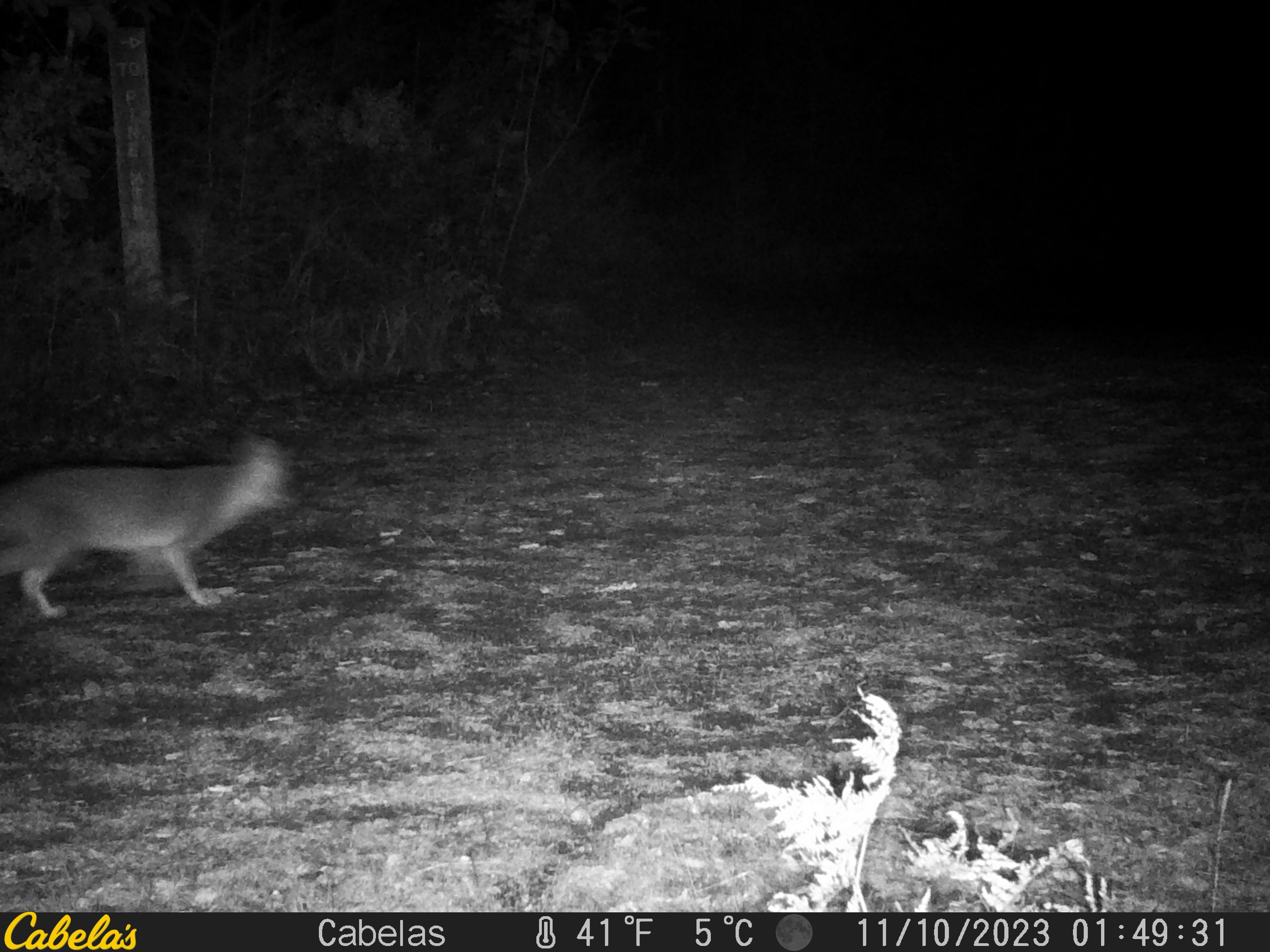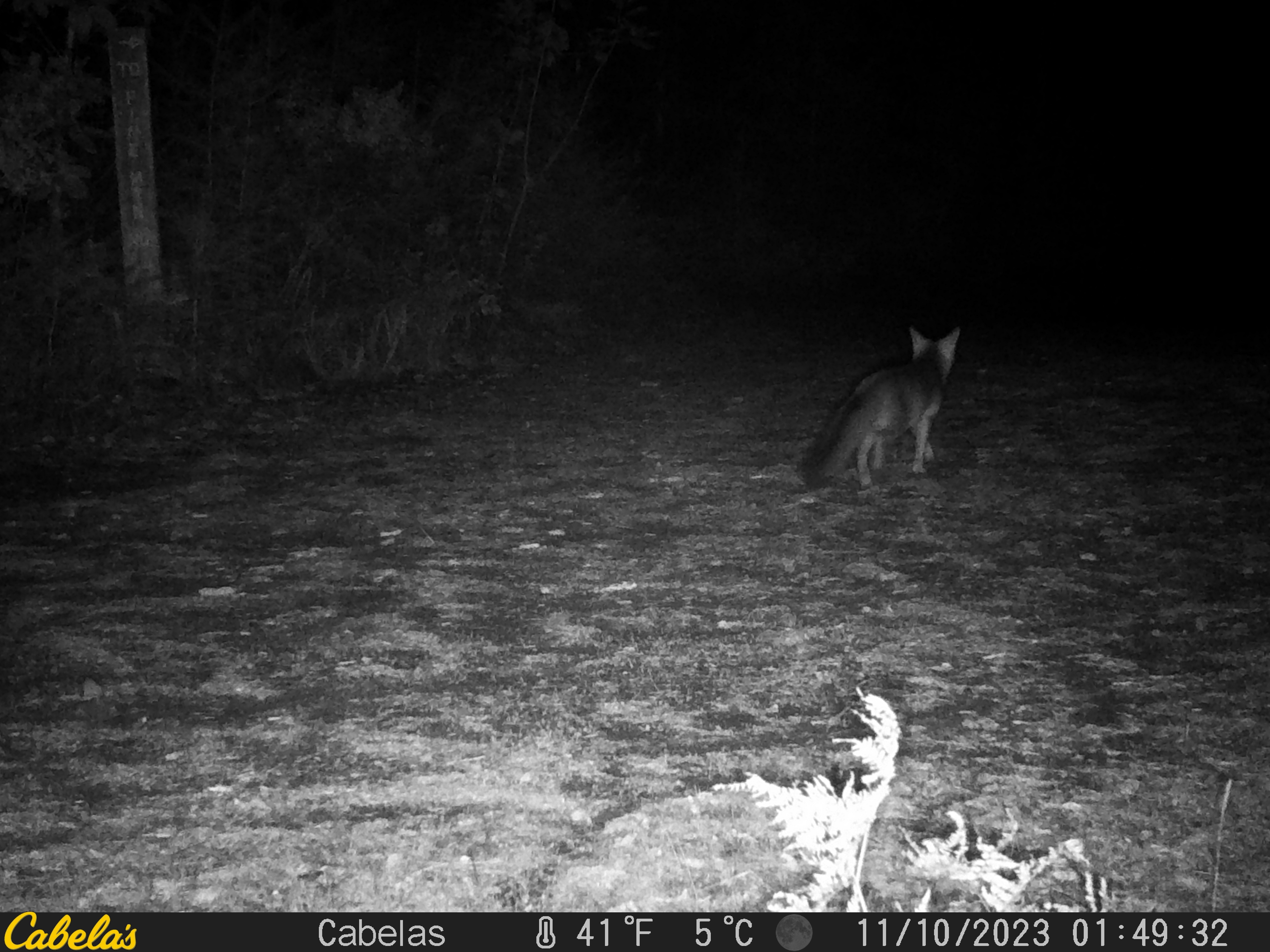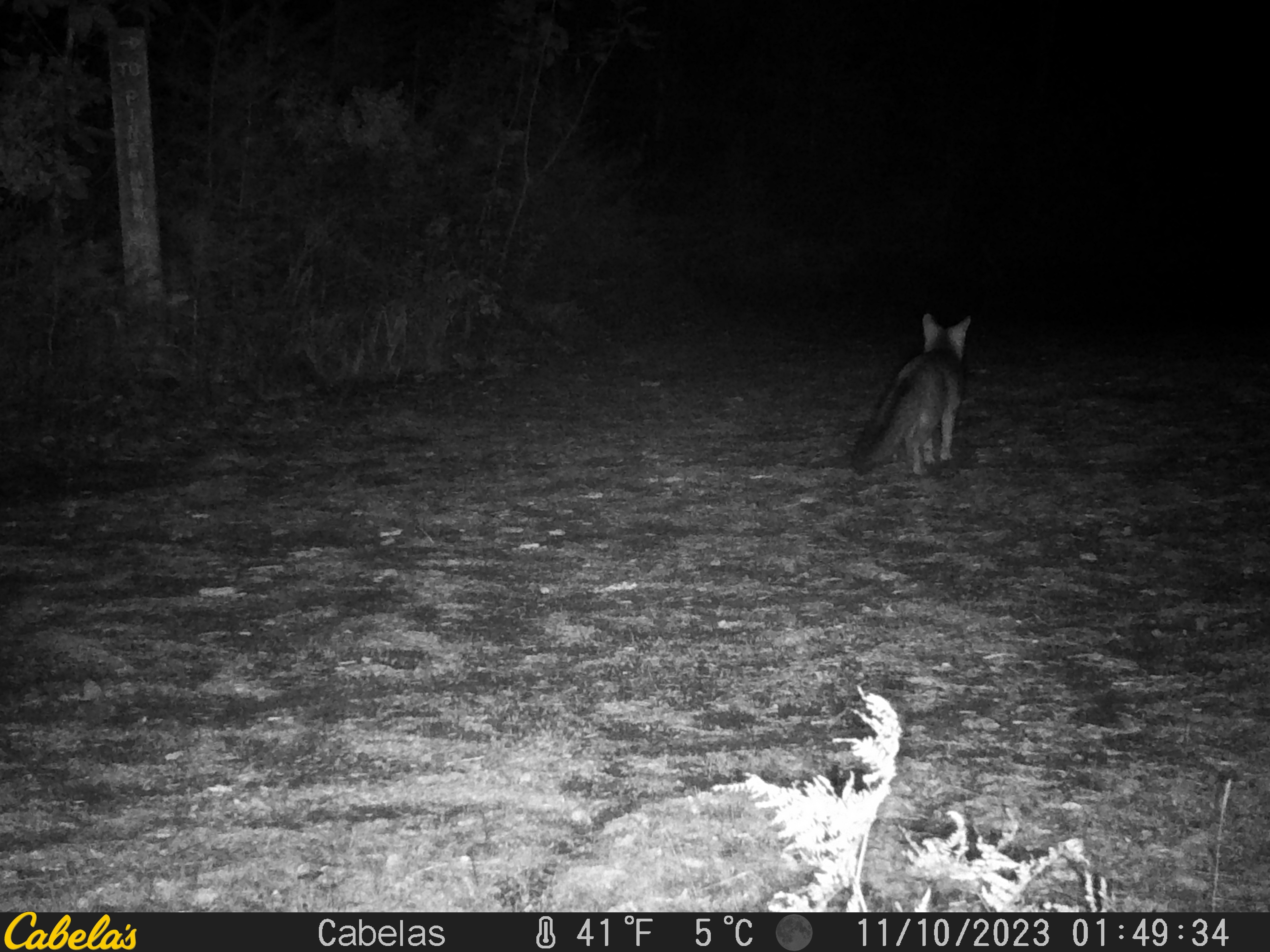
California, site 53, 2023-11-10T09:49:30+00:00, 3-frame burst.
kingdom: Animalia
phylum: Chordata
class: Mammalia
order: Carnivora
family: Canidae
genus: Urocyon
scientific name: Urocyon cinereoargenteus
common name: gray fox